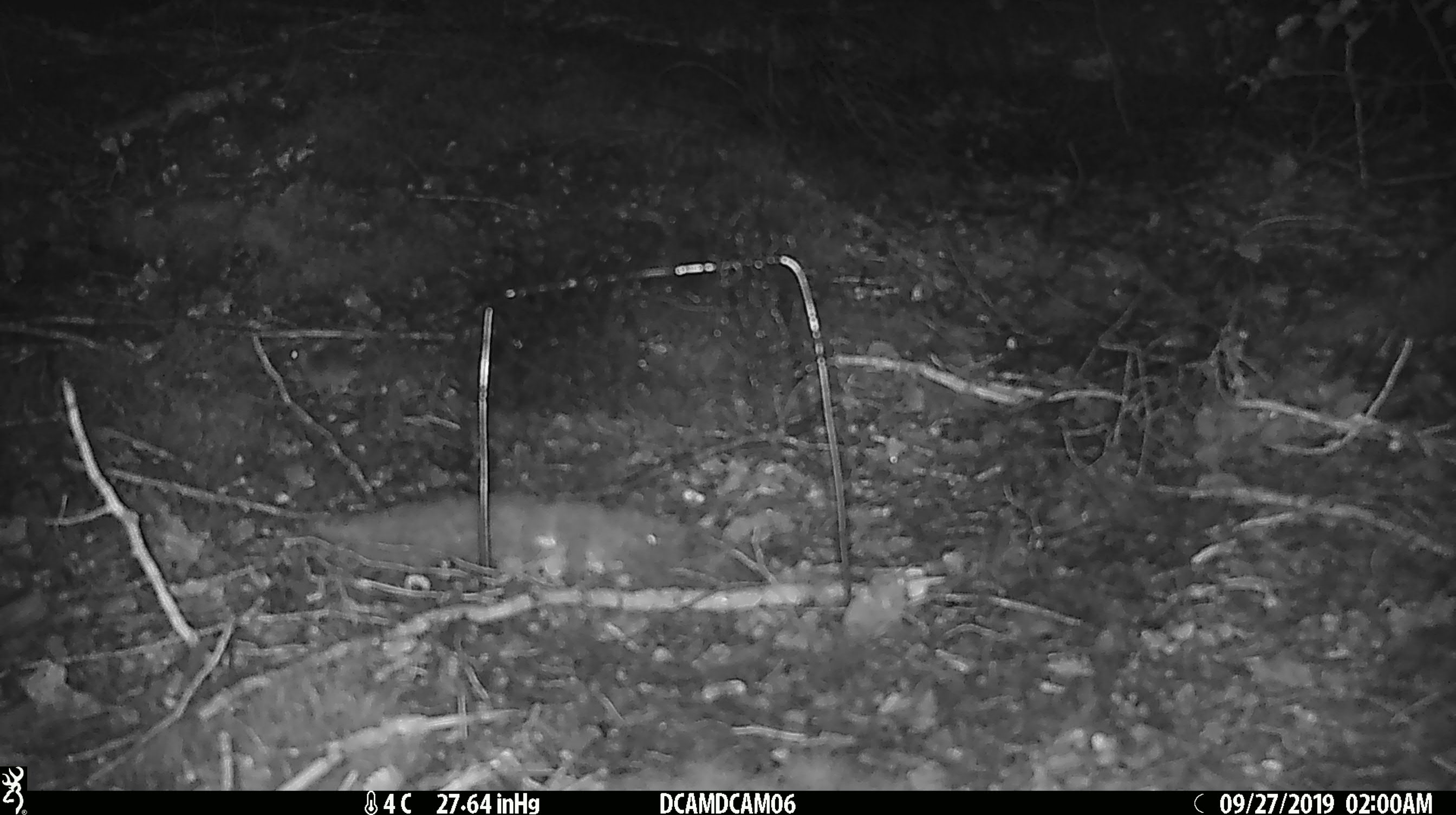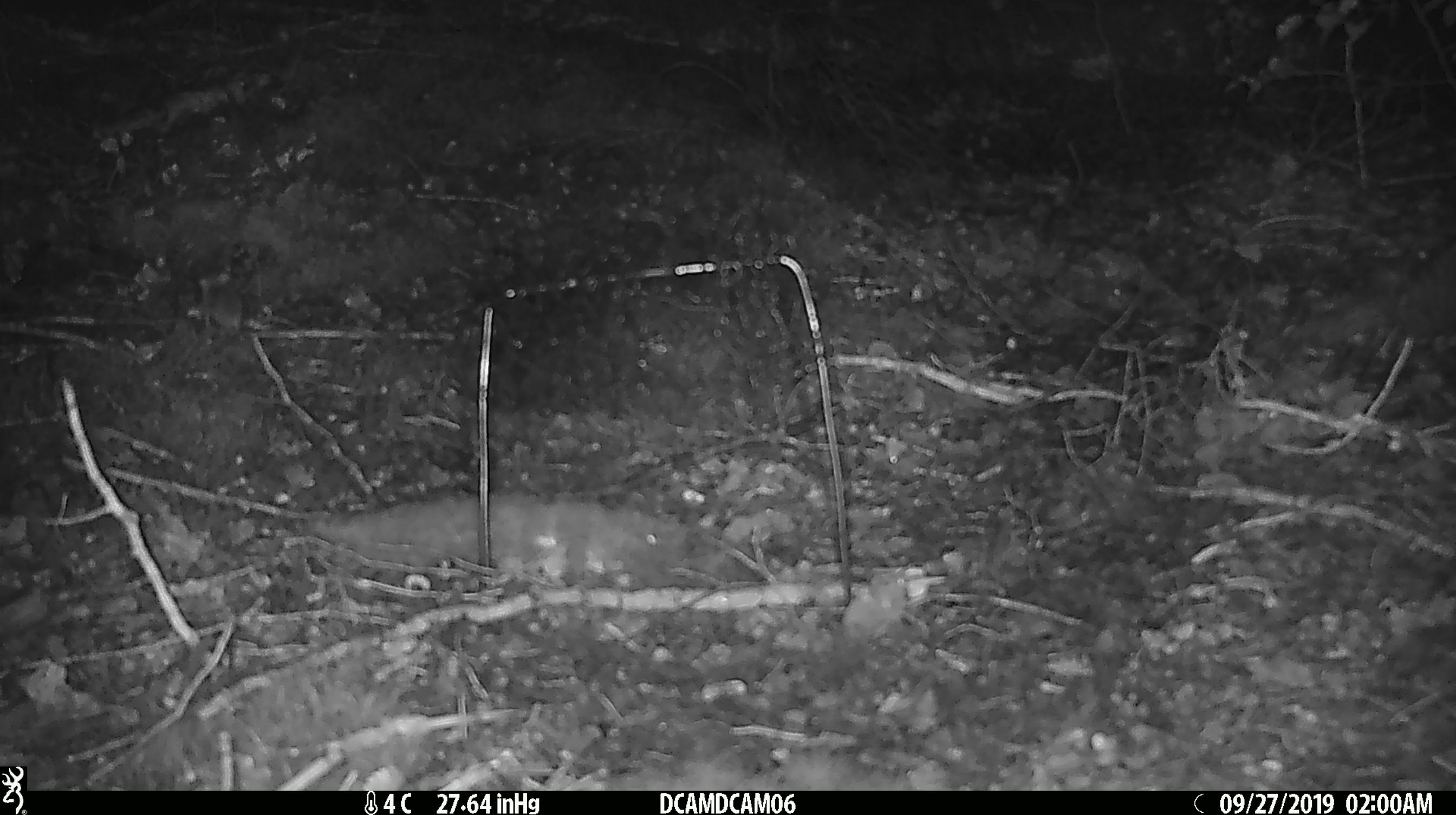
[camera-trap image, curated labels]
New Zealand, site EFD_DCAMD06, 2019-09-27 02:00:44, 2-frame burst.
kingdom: Animalia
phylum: Chordata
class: Mammalia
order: Rodentia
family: Muridae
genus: Mus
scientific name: Mus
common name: mouse